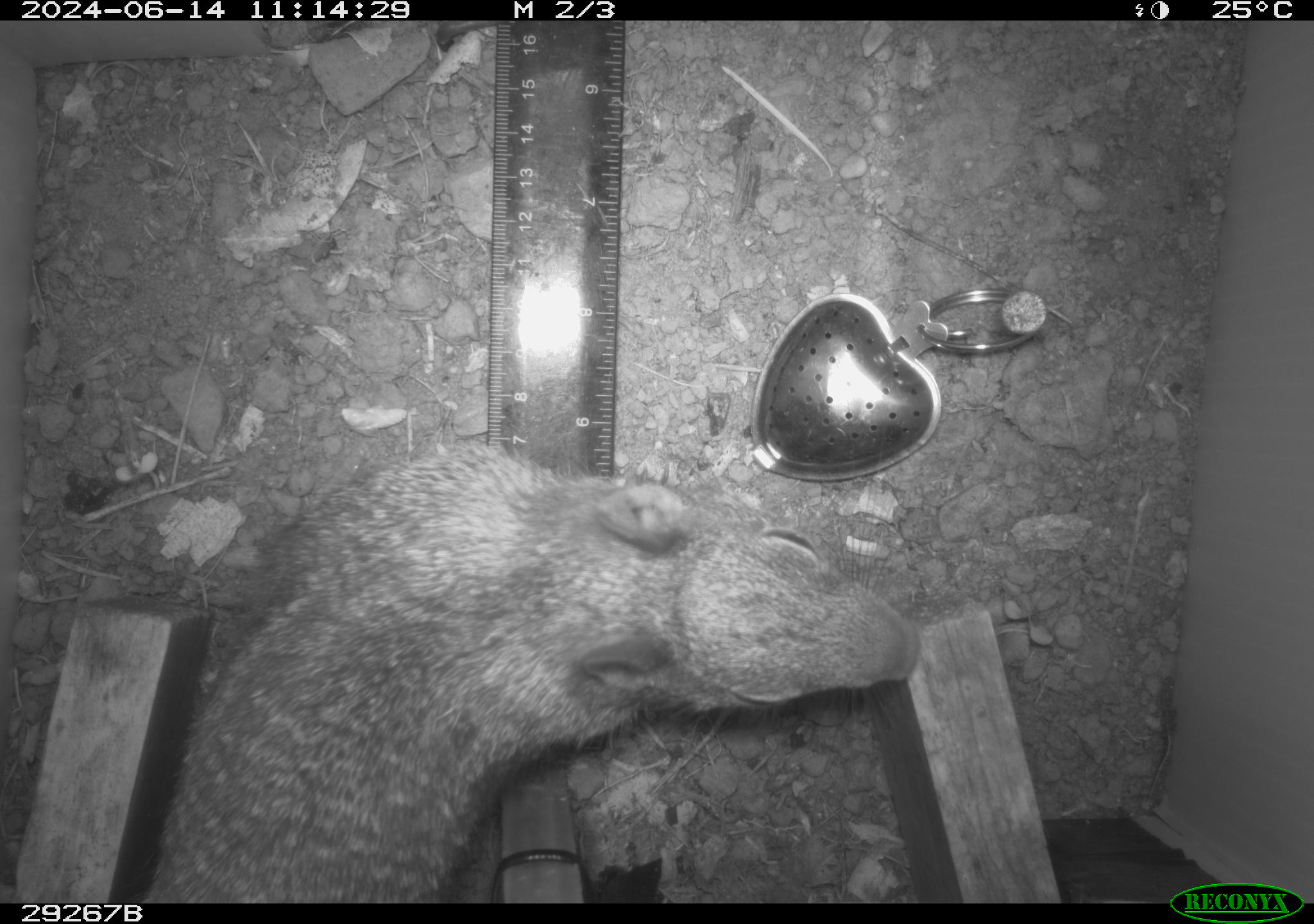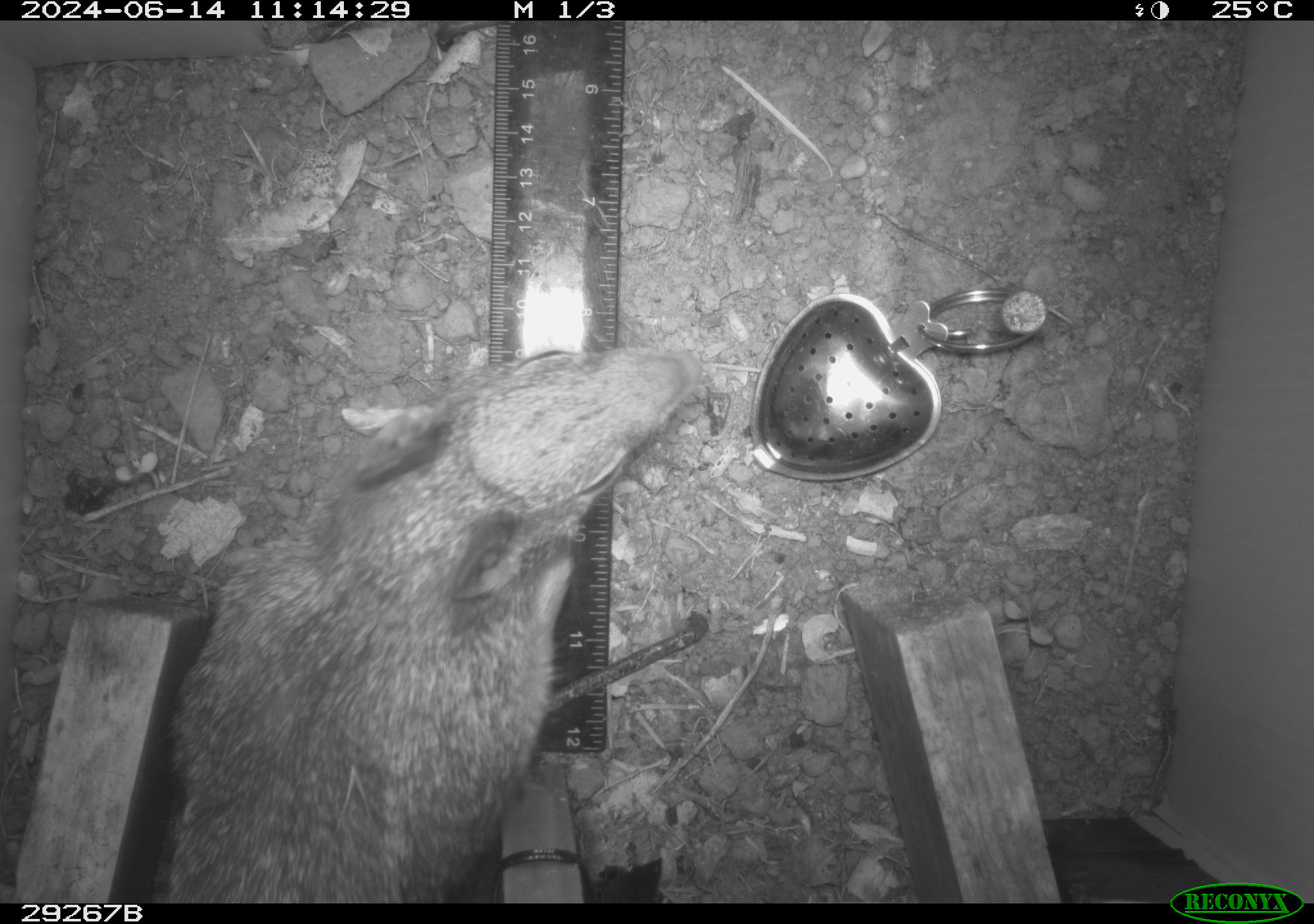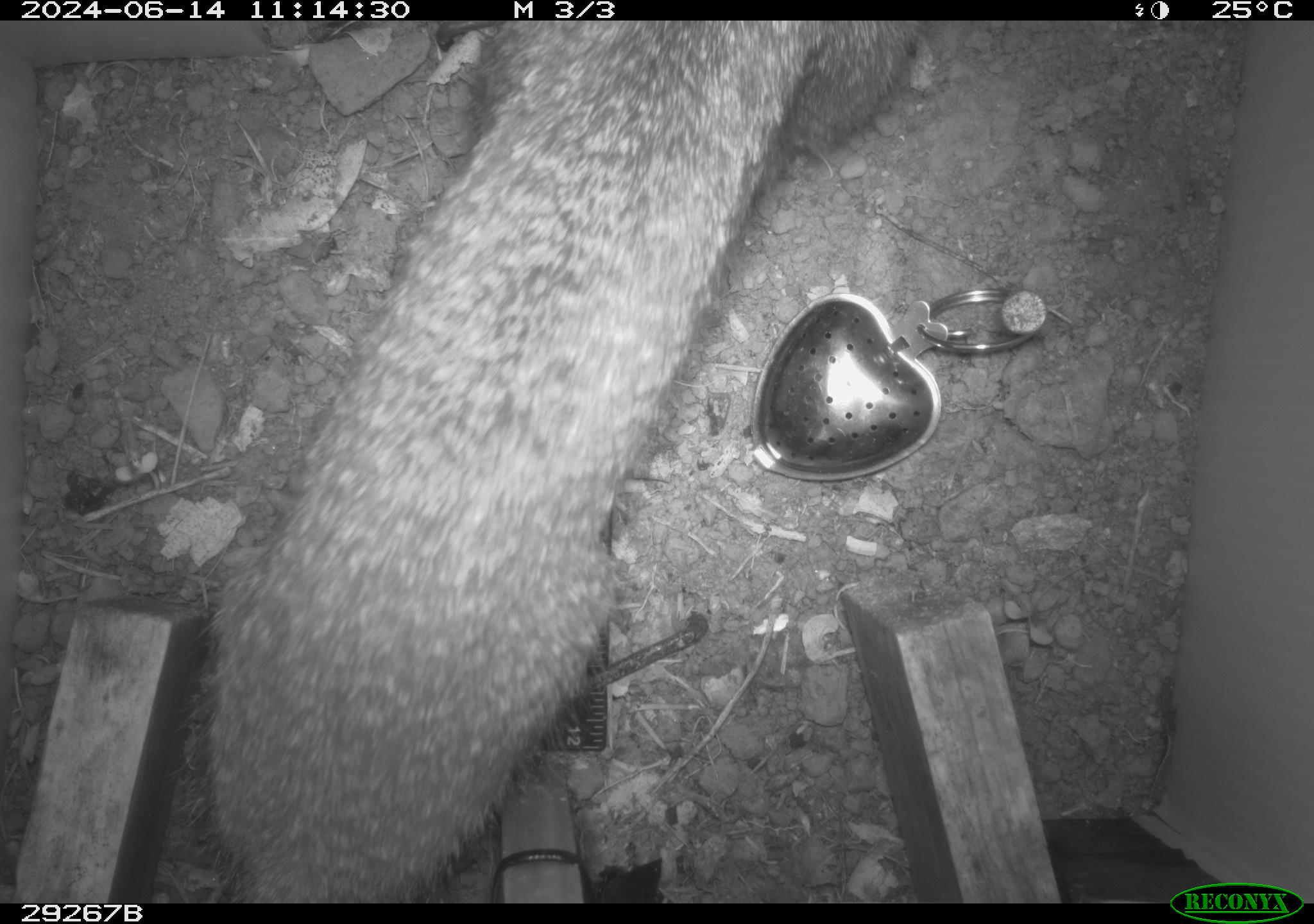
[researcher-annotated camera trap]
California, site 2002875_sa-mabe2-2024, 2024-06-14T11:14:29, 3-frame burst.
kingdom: Animalia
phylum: Chordata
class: Mammalia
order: Rodentia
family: Sciuridae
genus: Otospermophilus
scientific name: Otospermophilus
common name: north american rock squirrels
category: otospermophilus species